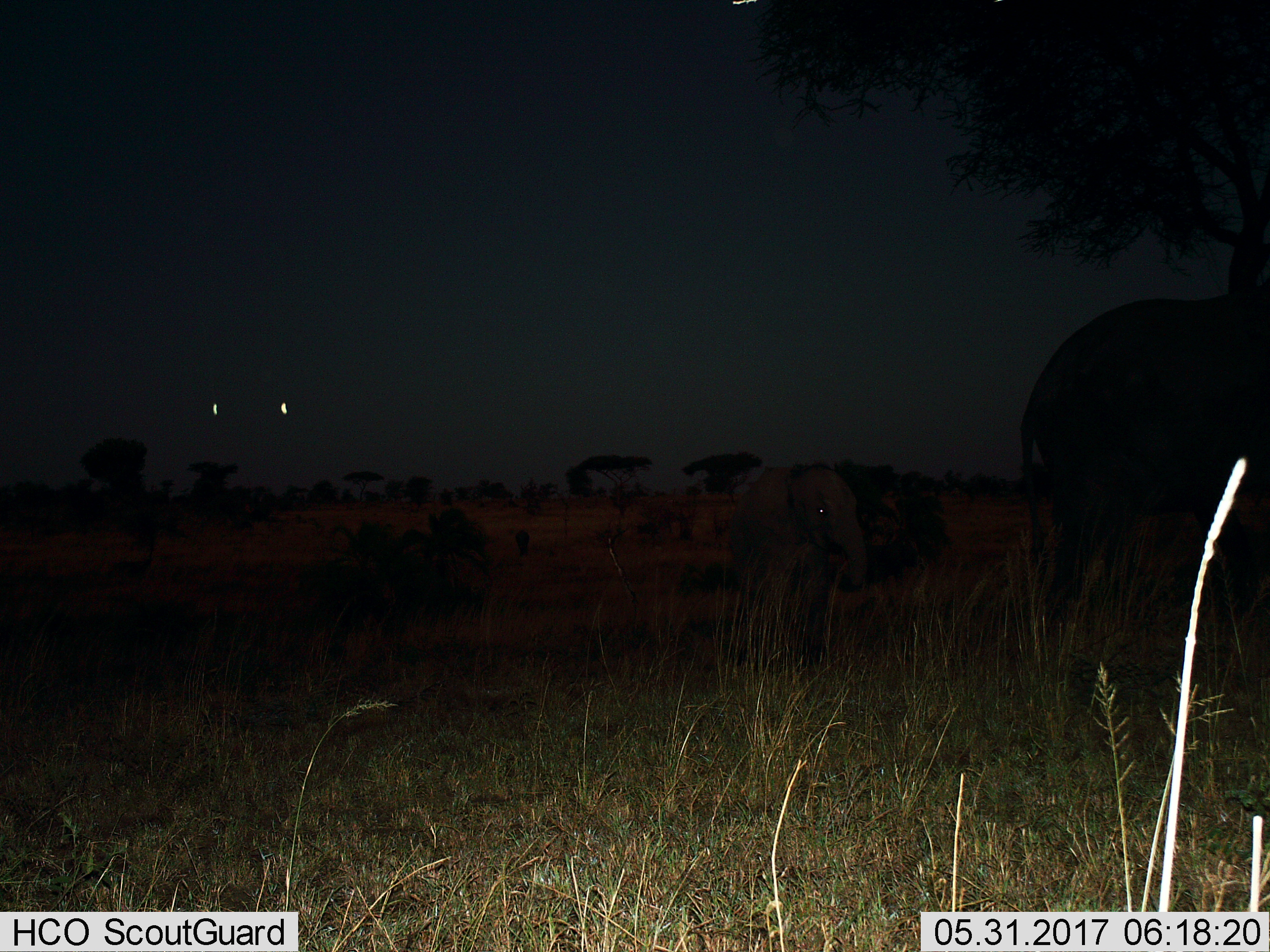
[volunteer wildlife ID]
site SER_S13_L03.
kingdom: Animalia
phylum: Chordata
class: Mammalia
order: Proboscidea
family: Elephantidae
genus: Loxodonta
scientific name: Loxodonta africana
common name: african bush elephant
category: elephant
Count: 2.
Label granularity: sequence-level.